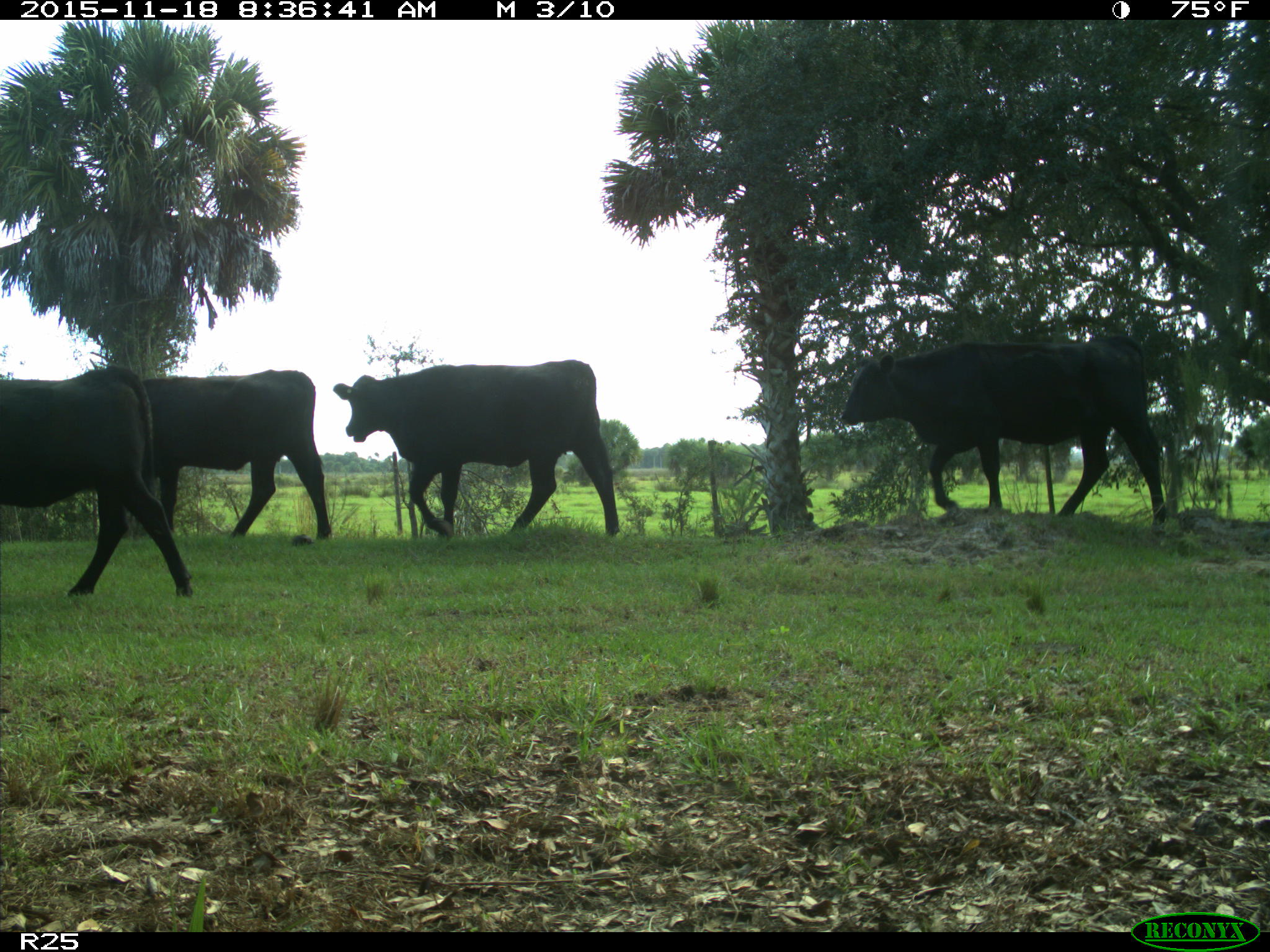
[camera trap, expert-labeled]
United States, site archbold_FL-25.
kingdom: Animalia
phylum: Chordata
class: Mammalia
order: Artiodactyla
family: Bovidae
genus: Bos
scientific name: Bos taurus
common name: domestic cow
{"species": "Bos taurus (domestic cow)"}